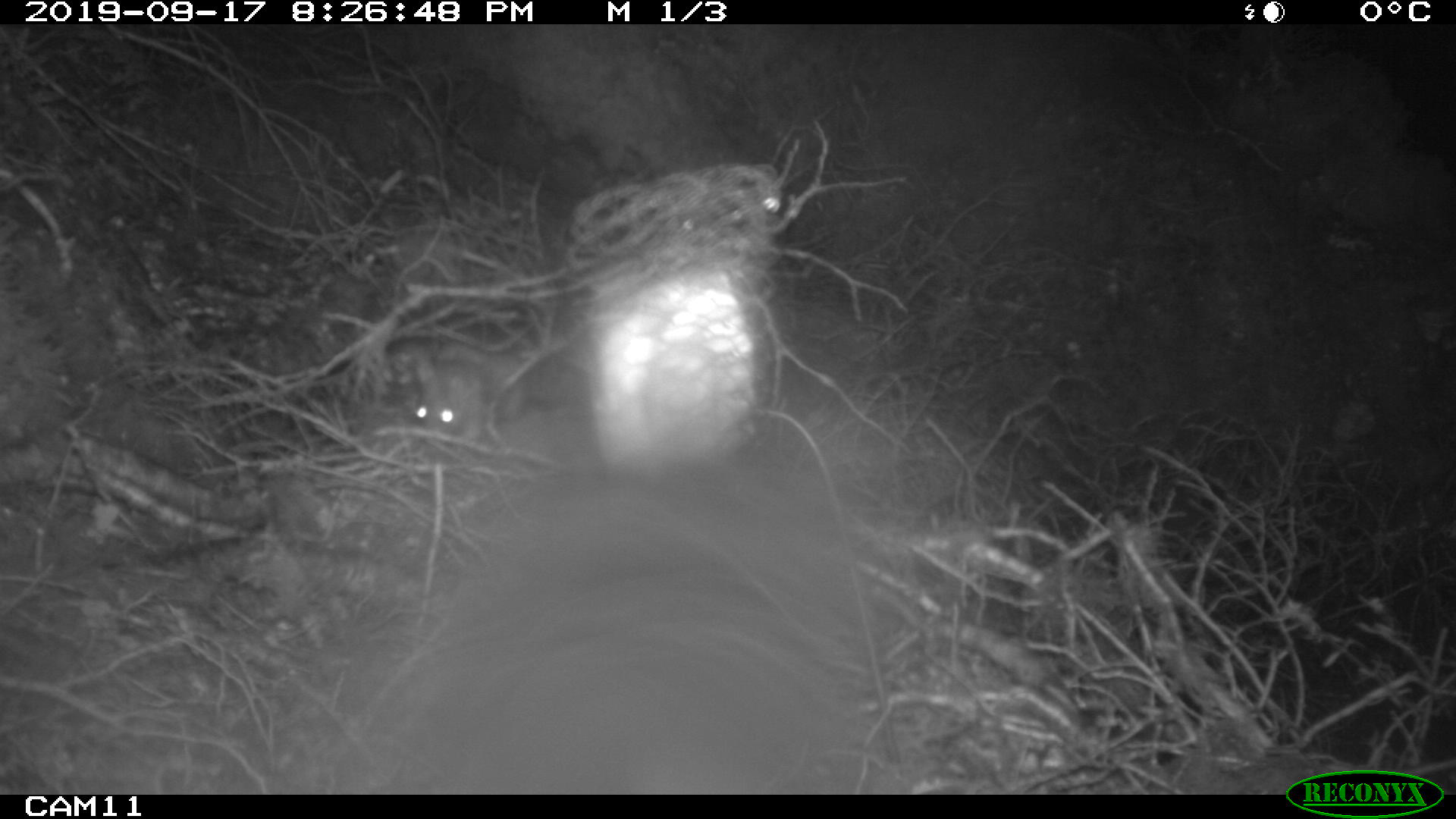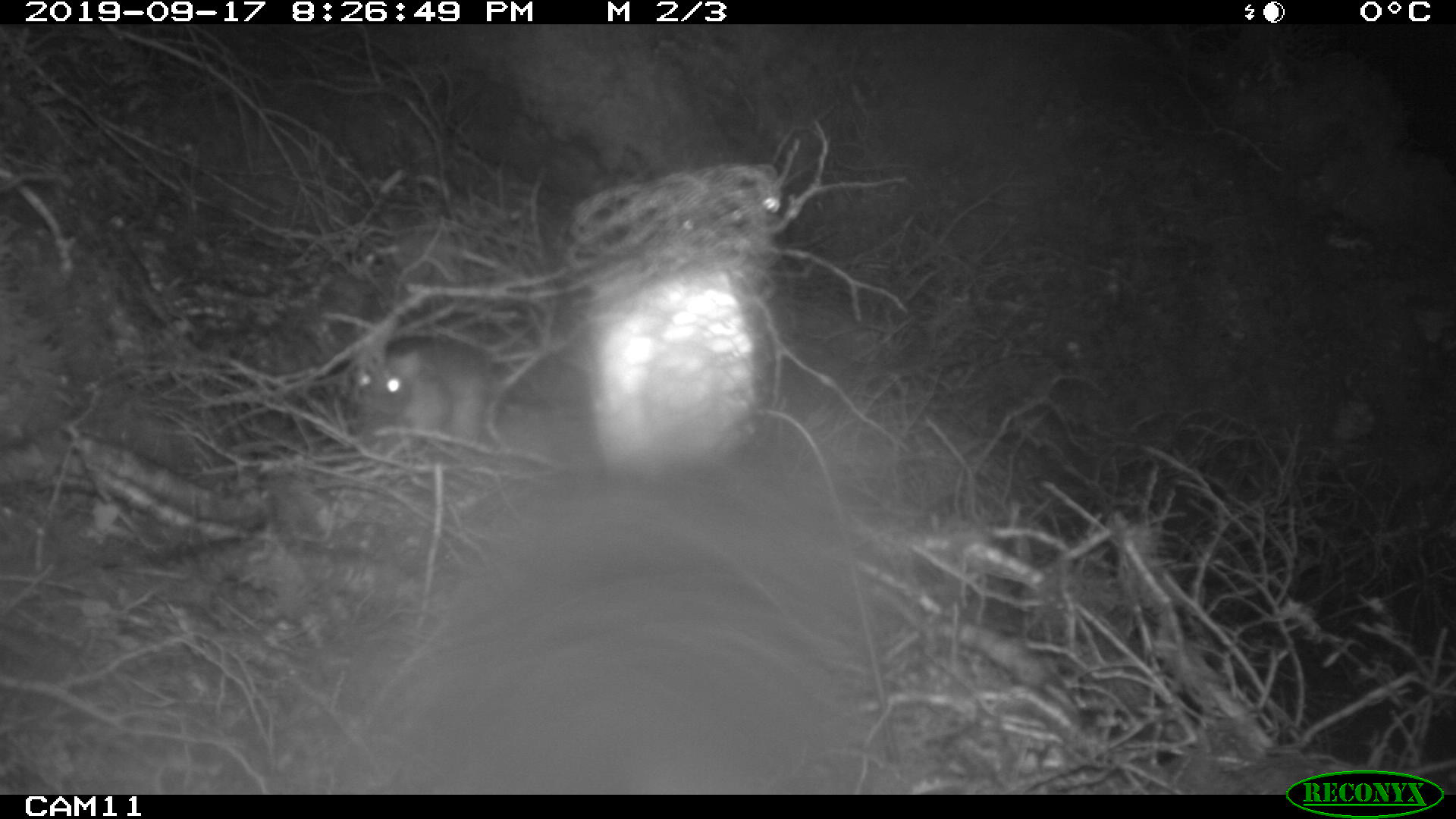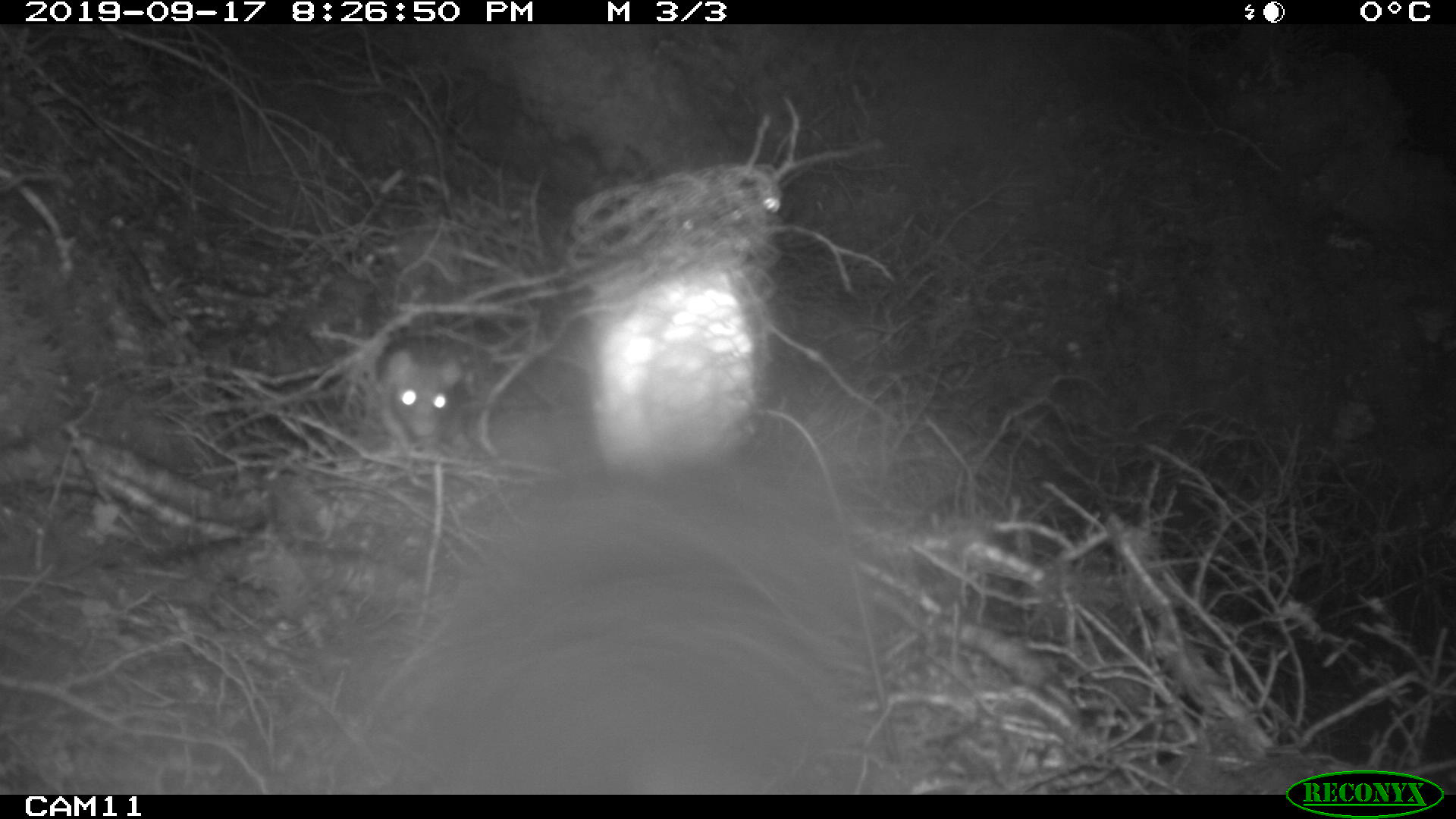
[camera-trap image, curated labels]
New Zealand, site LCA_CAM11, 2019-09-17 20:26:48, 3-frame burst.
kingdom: Animalia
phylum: Chordata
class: Mammalia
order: Rodentia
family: Muridae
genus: Rattus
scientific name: Rattus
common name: rat